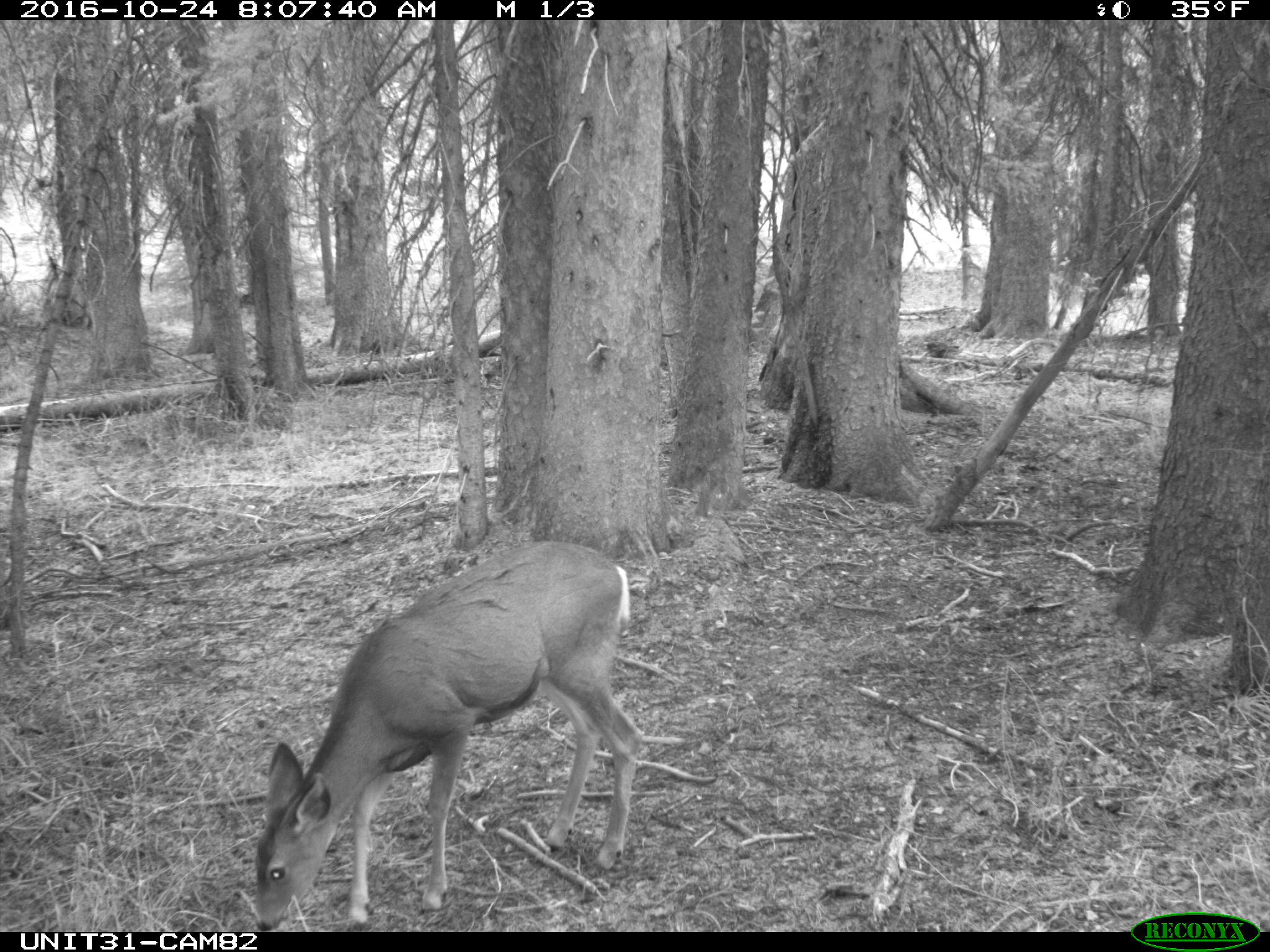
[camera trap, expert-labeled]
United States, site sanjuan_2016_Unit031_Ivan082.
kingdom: Animalia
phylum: Chordata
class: Mammalia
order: Artiodactyla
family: Cervidae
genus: Odocoileus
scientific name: Odocoileus hemionus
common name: mule deer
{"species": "Odocoileus hemionus (mule deer)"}